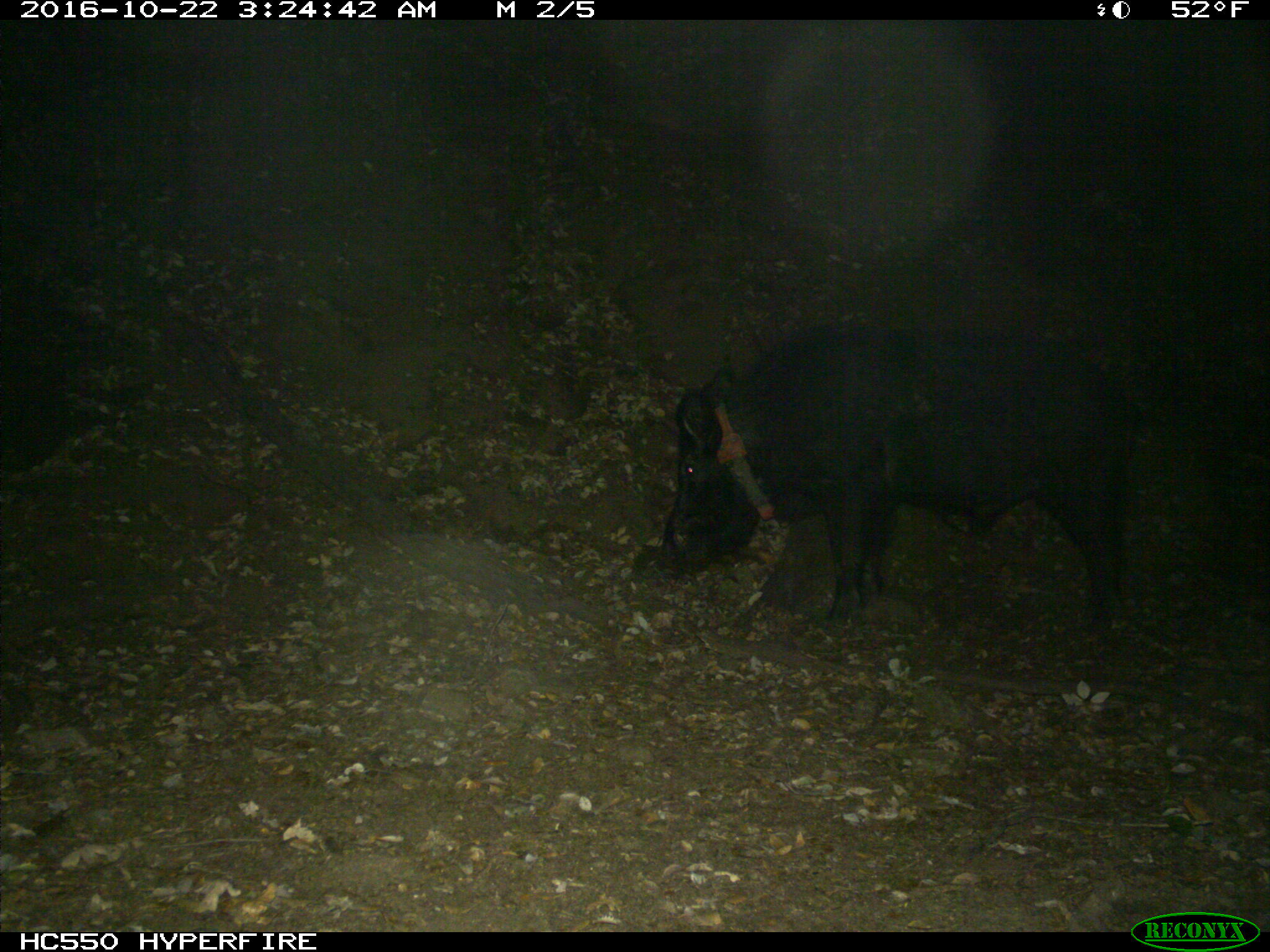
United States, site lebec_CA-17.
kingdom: Animalia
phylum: Chordata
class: Mammalia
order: Artiodactyla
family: Suidae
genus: Sus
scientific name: Sus scrofa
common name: wild boar